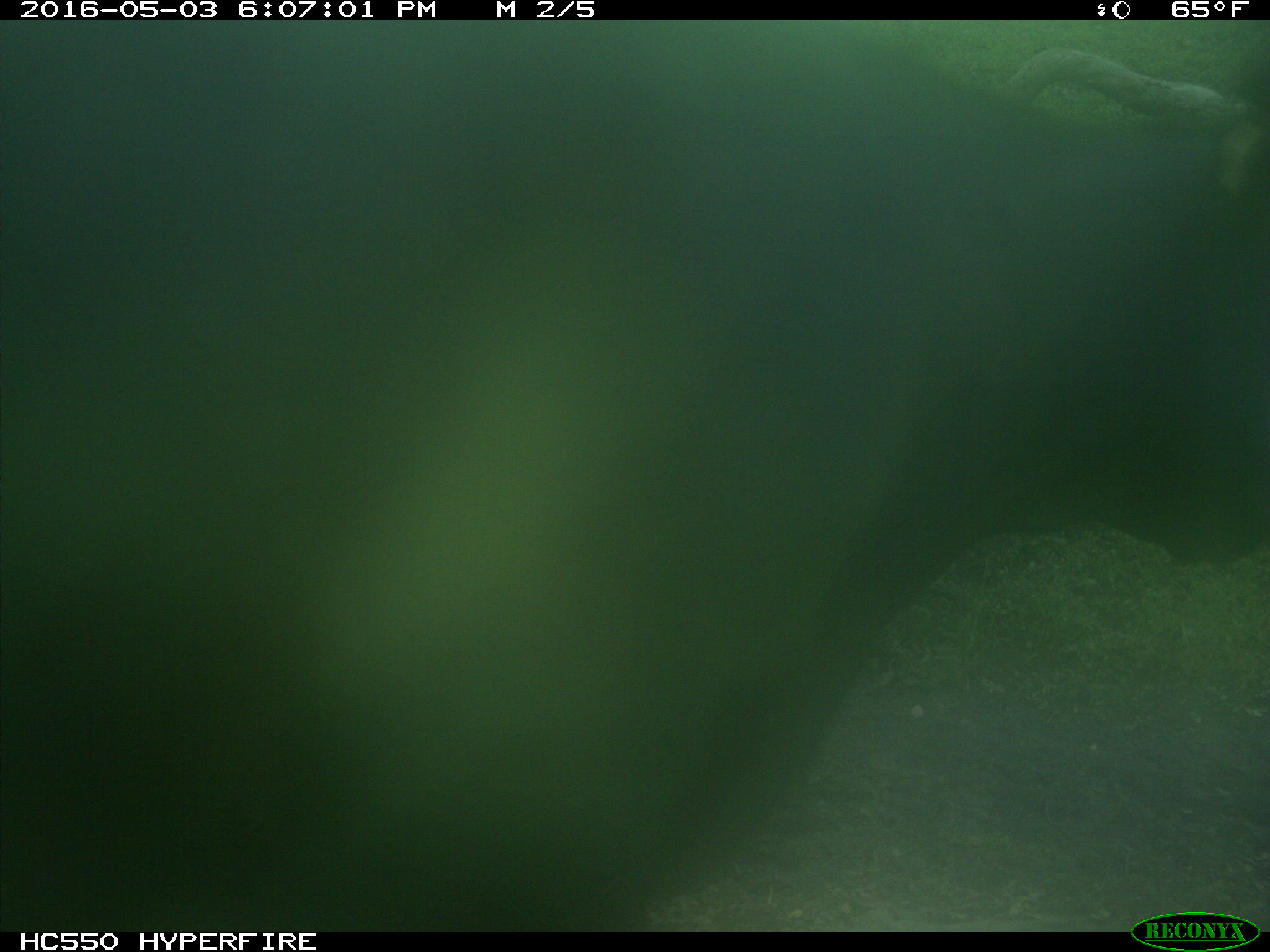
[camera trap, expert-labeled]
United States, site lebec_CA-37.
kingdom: Animalia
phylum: Chordata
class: Mammalia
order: Artiodactyla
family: Bovidae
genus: Bos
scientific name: Bos taurus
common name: domestic cow